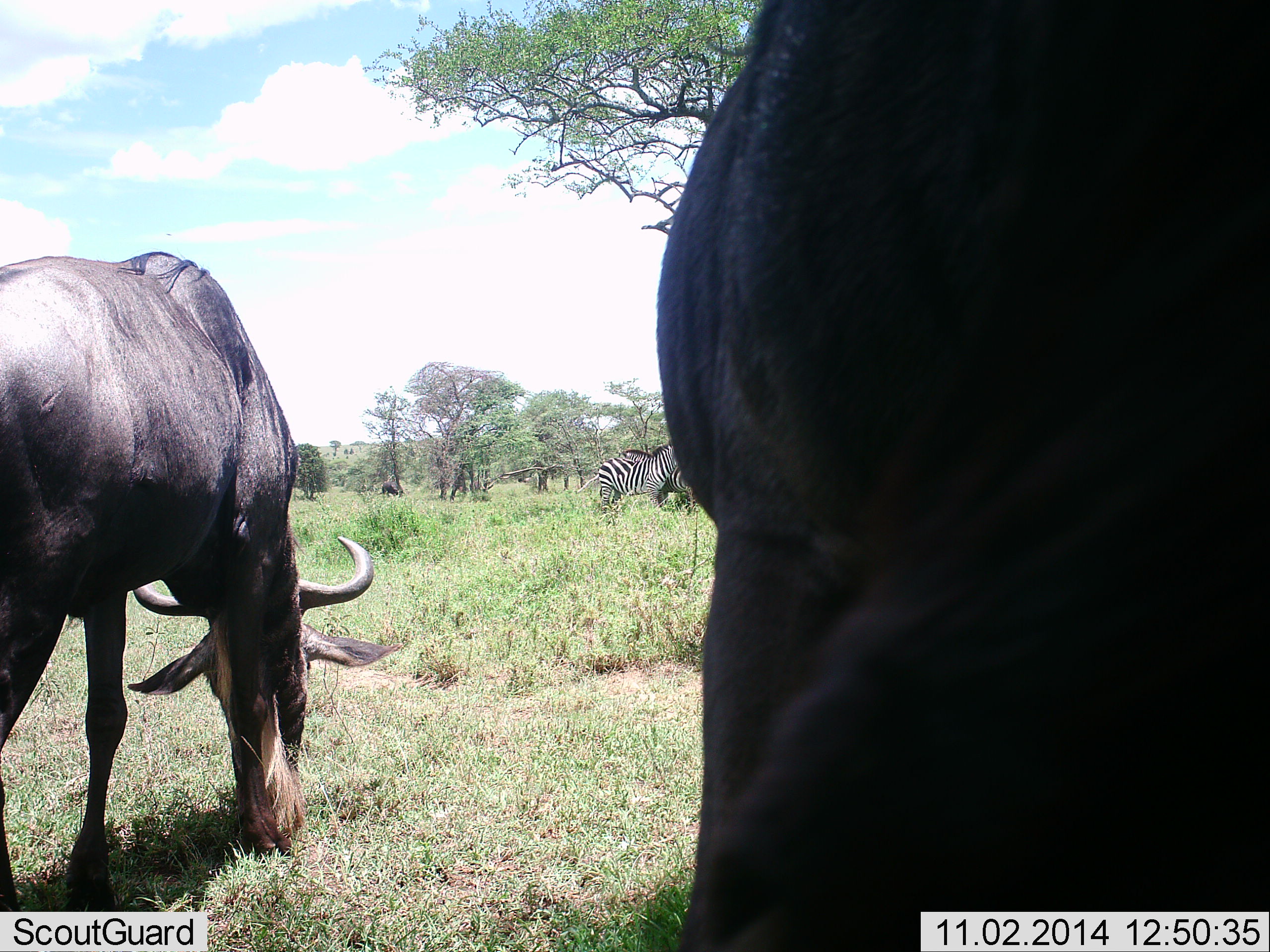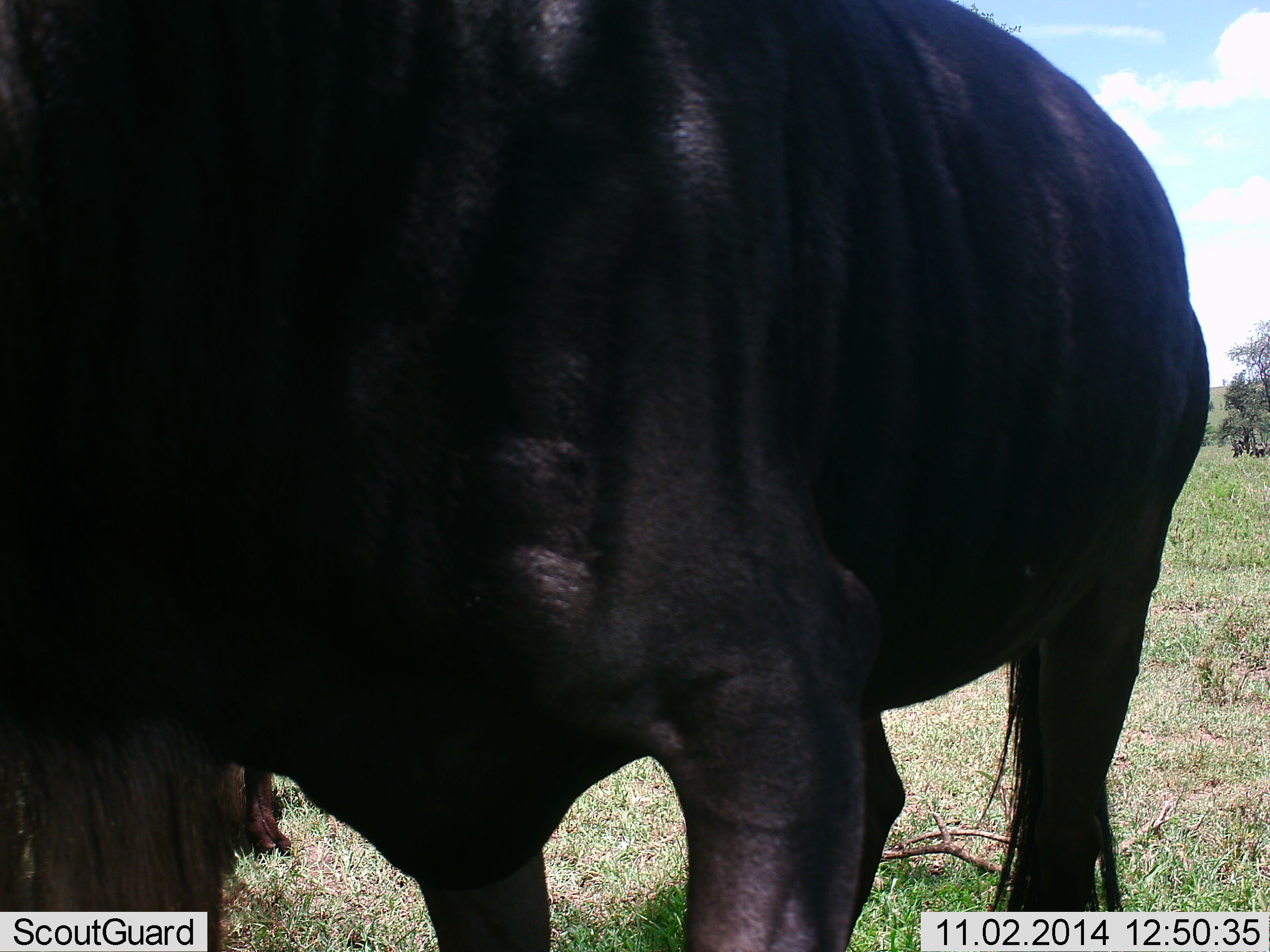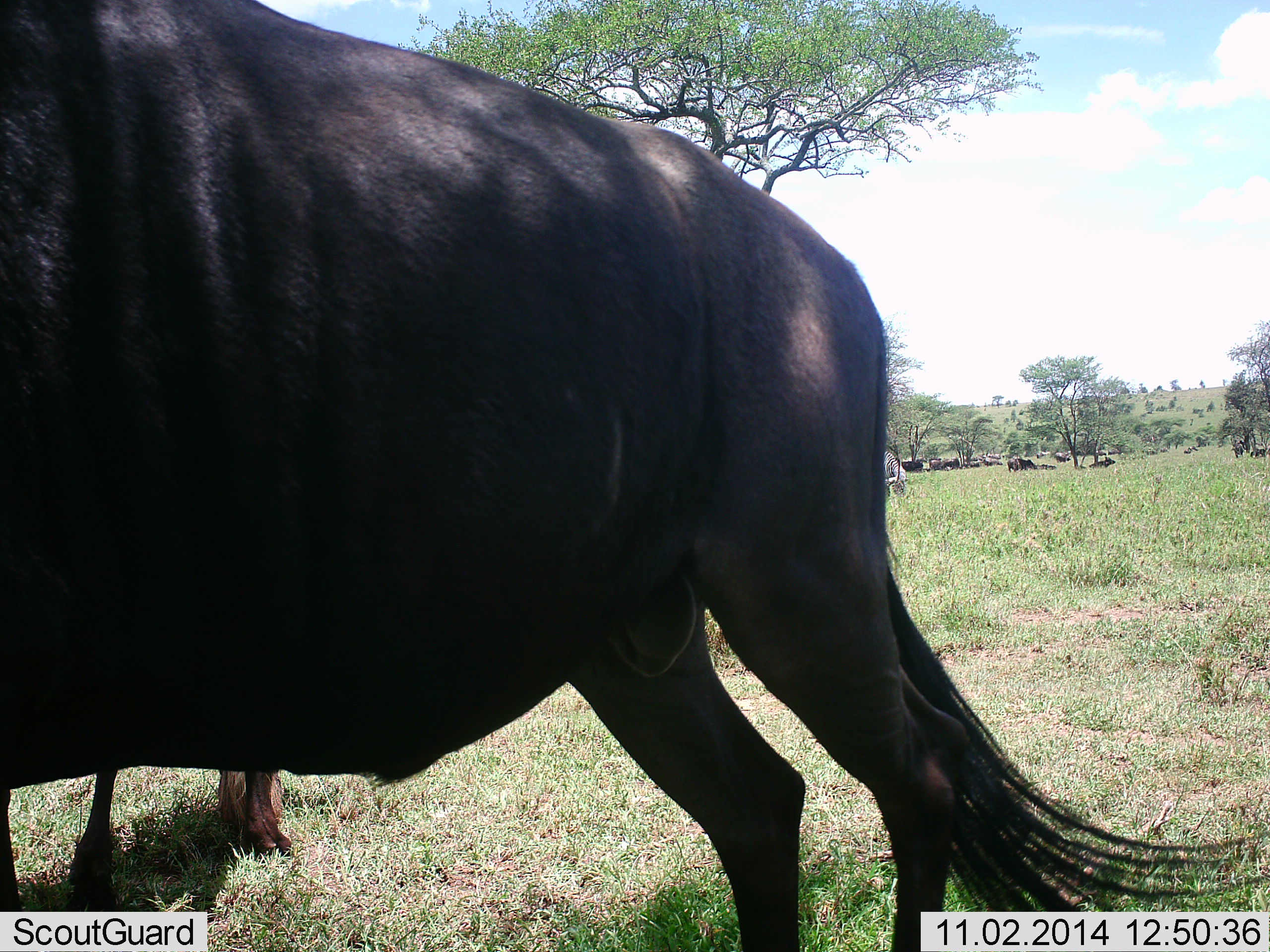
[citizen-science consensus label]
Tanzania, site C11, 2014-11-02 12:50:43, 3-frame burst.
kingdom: Animalia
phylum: Chordata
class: Mammalia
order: Artiodactyla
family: Bovidae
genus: Connochaetes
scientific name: Connochaetes taurinus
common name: blue wildebeest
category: wildebeest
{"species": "wildebeest (blue wildebeest) (Connochaetes taurinus)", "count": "2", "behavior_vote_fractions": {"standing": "69%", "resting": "12%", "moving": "50%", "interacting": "0%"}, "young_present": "0%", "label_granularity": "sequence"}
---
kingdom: Animalia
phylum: Chordata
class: Mammalia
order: Perissodactyla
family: Equidae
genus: Equus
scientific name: Equus quagga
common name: plains zebra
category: zebra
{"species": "zebra (plains zebra) (Equus quagga)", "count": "1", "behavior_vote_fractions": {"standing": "70%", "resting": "0%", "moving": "20%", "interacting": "0%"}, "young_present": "0%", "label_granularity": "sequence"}